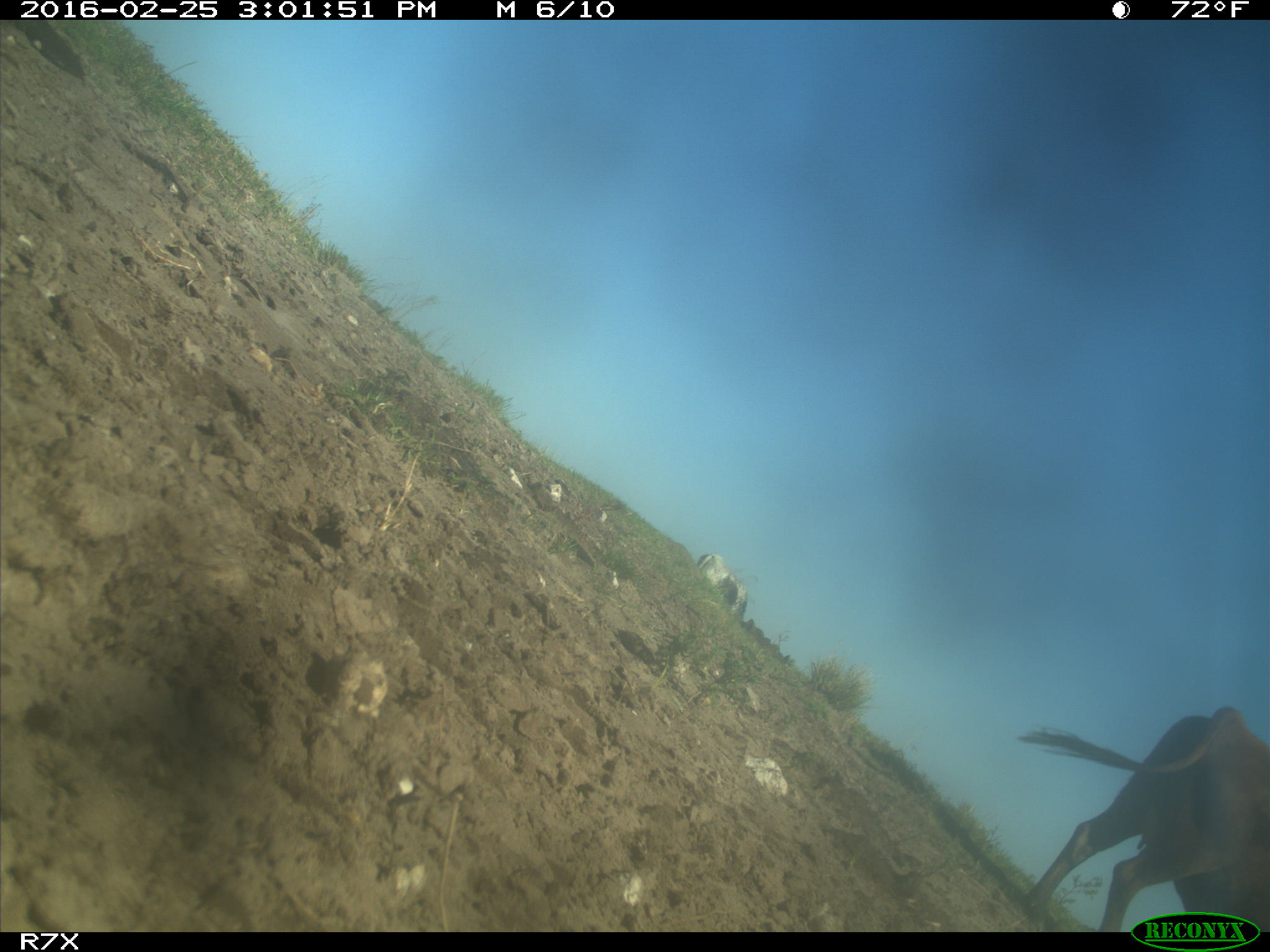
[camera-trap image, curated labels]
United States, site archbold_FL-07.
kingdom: Animalia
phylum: Chordata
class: Mammalia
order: Artiodactyla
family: Bovidae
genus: Bos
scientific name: Bos taurus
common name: domestic cow